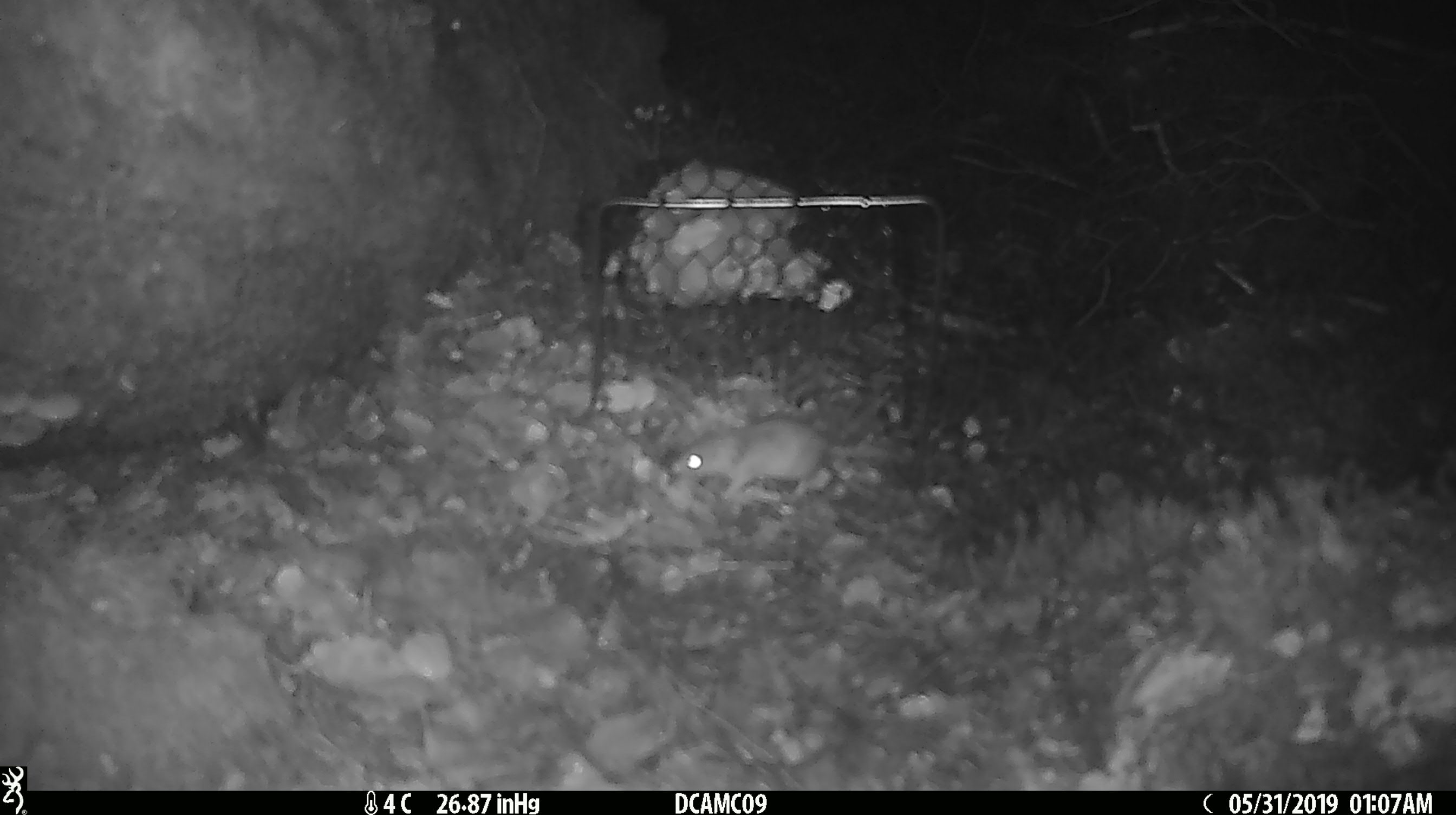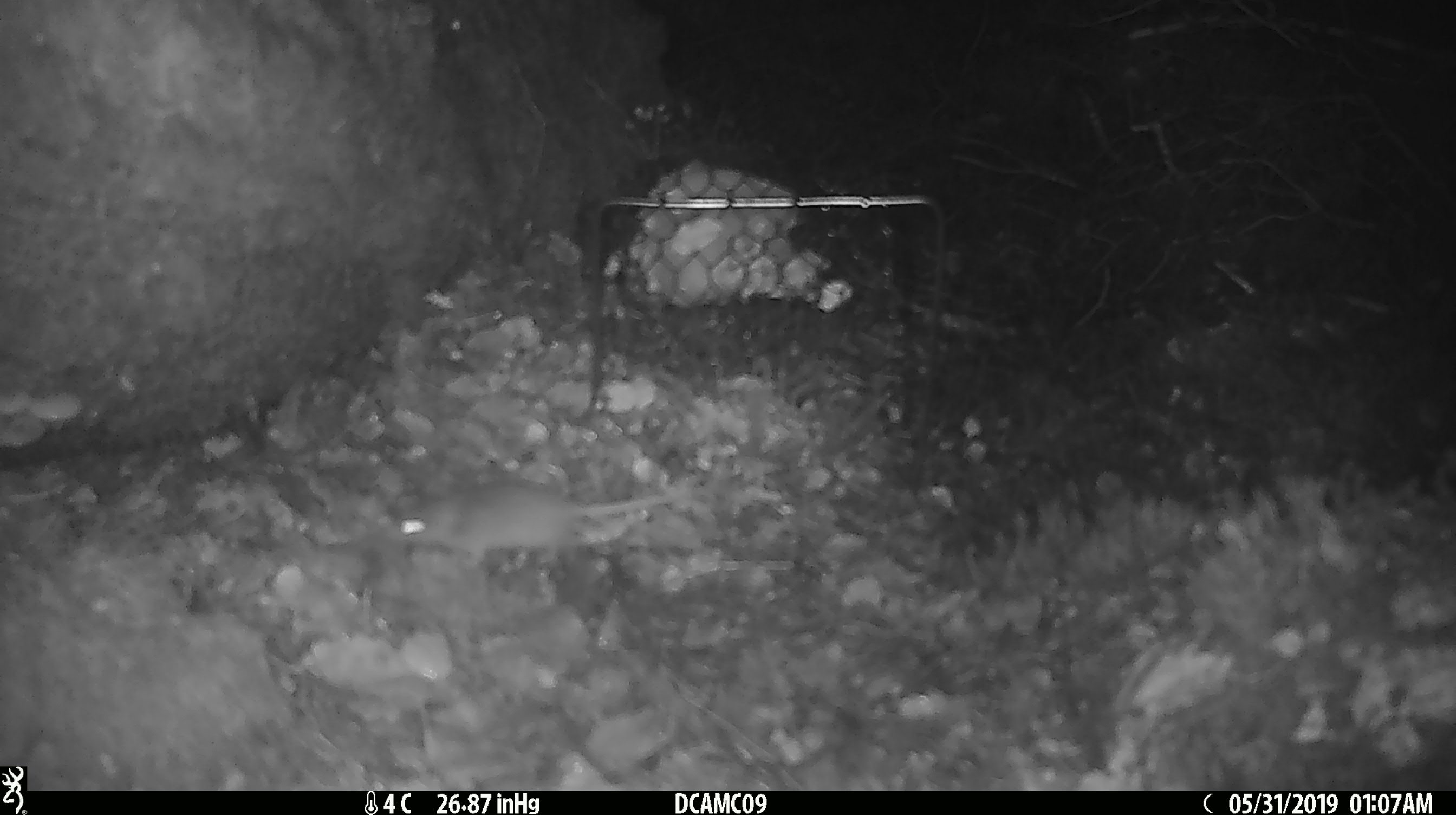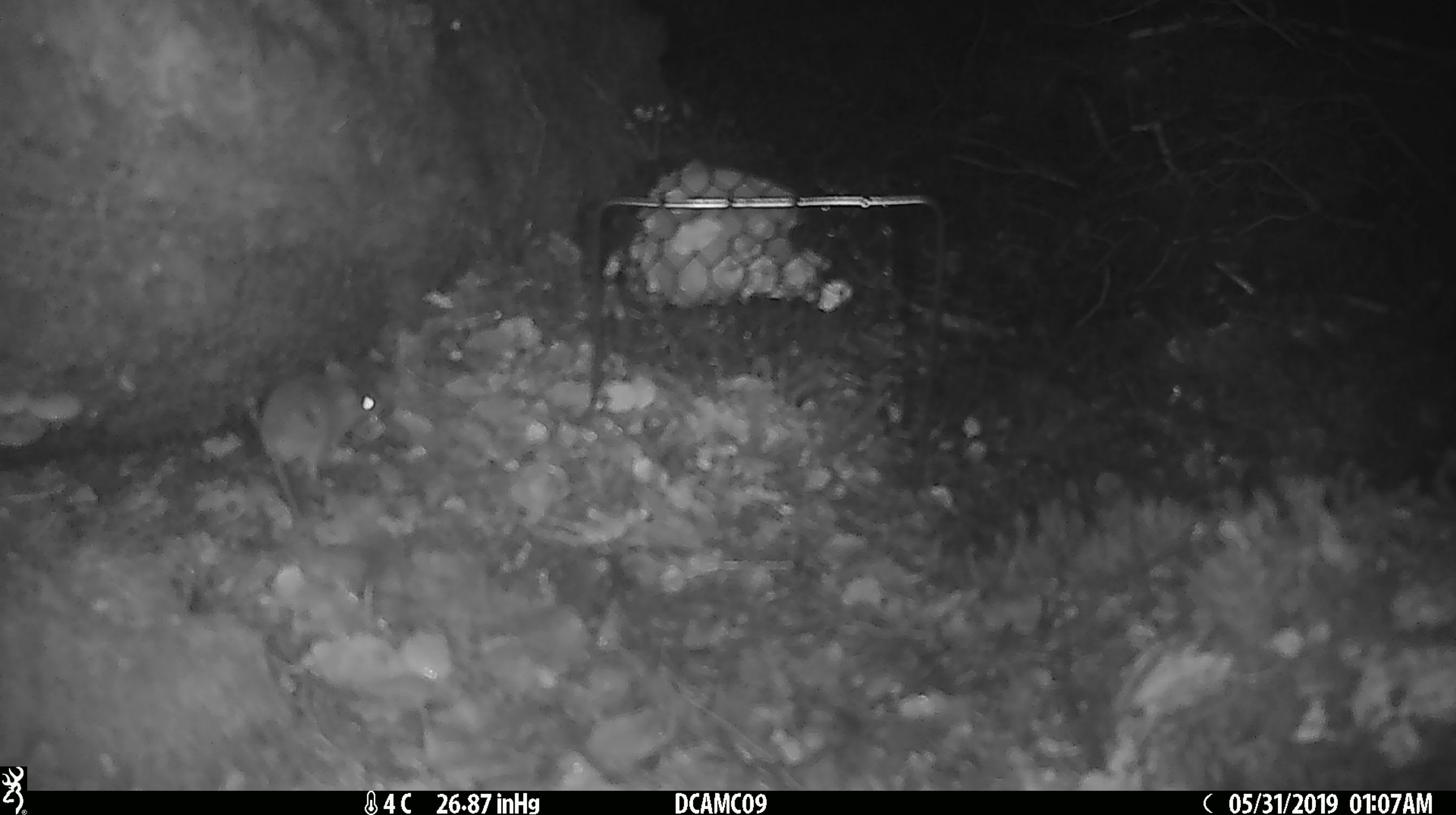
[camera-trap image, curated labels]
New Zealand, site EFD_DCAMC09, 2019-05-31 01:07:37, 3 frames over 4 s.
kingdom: Animalia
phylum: Chordata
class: Mammalia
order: Rodentia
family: Muridae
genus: Mus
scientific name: Mus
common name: mouse